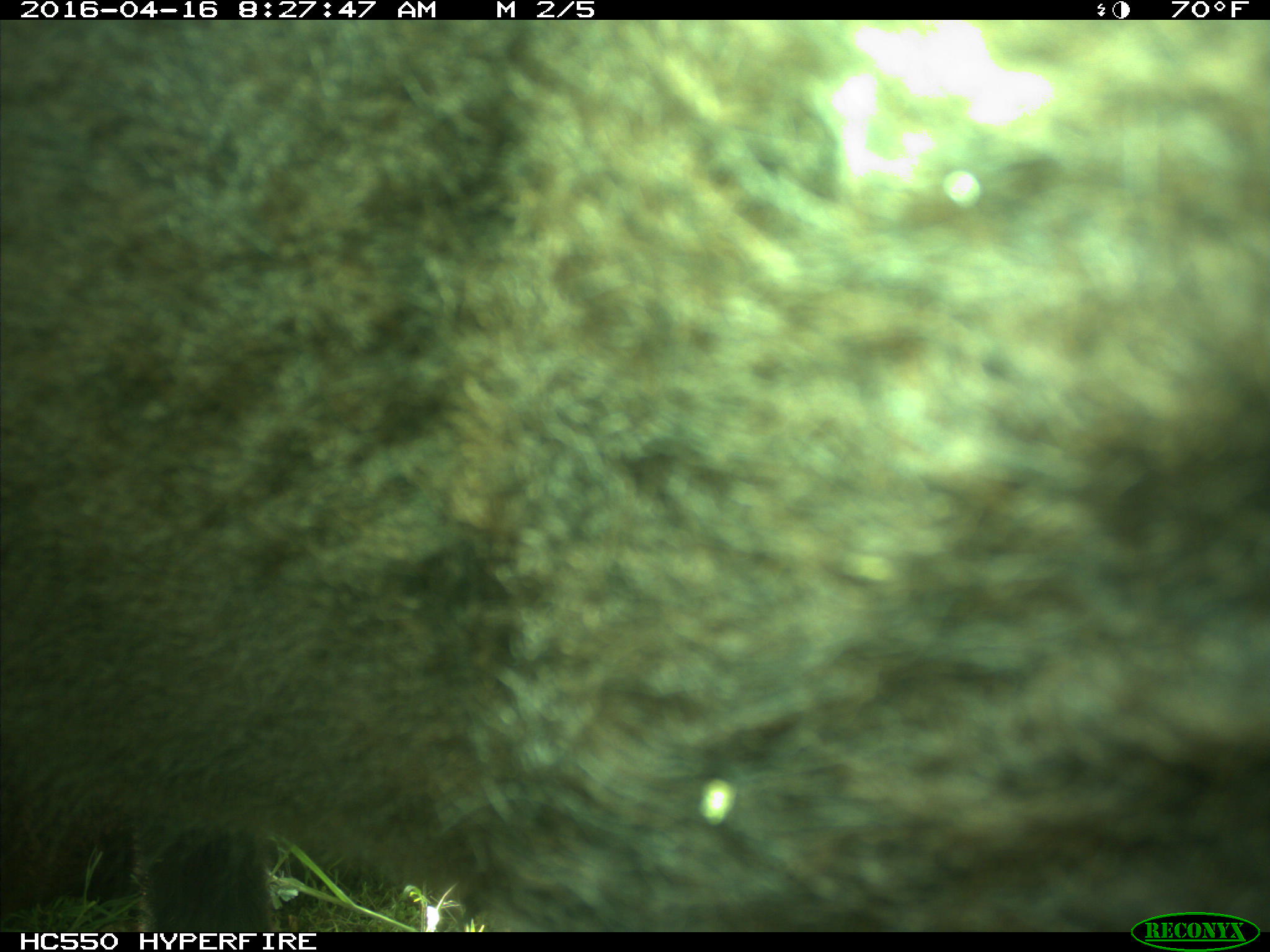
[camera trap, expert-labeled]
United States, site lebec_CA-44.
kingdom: Animalia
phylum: Chordata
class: Mammalia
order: Artiodactyla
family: Bovidae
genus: Bos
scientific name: Bos taurus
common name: domestic cow